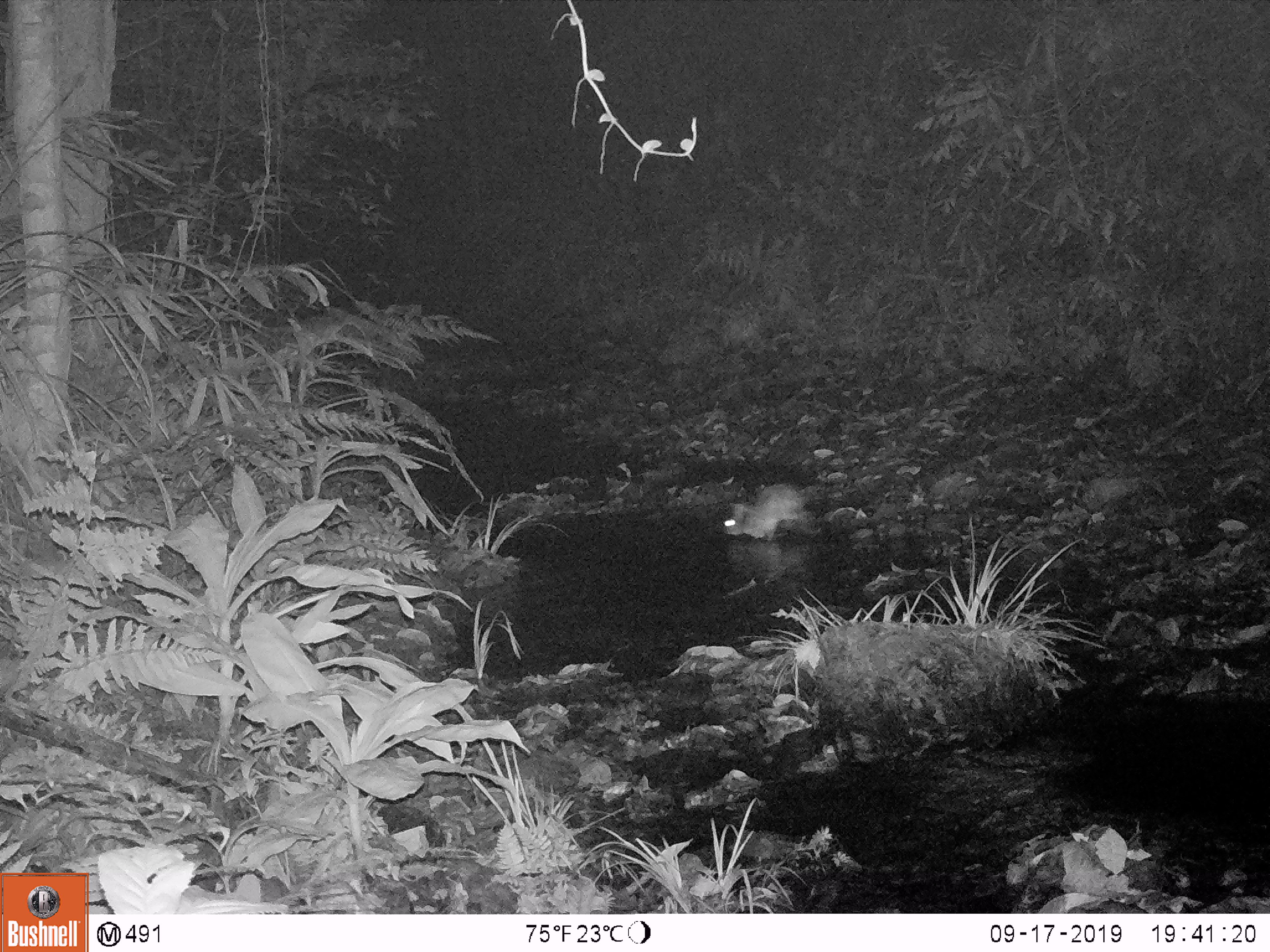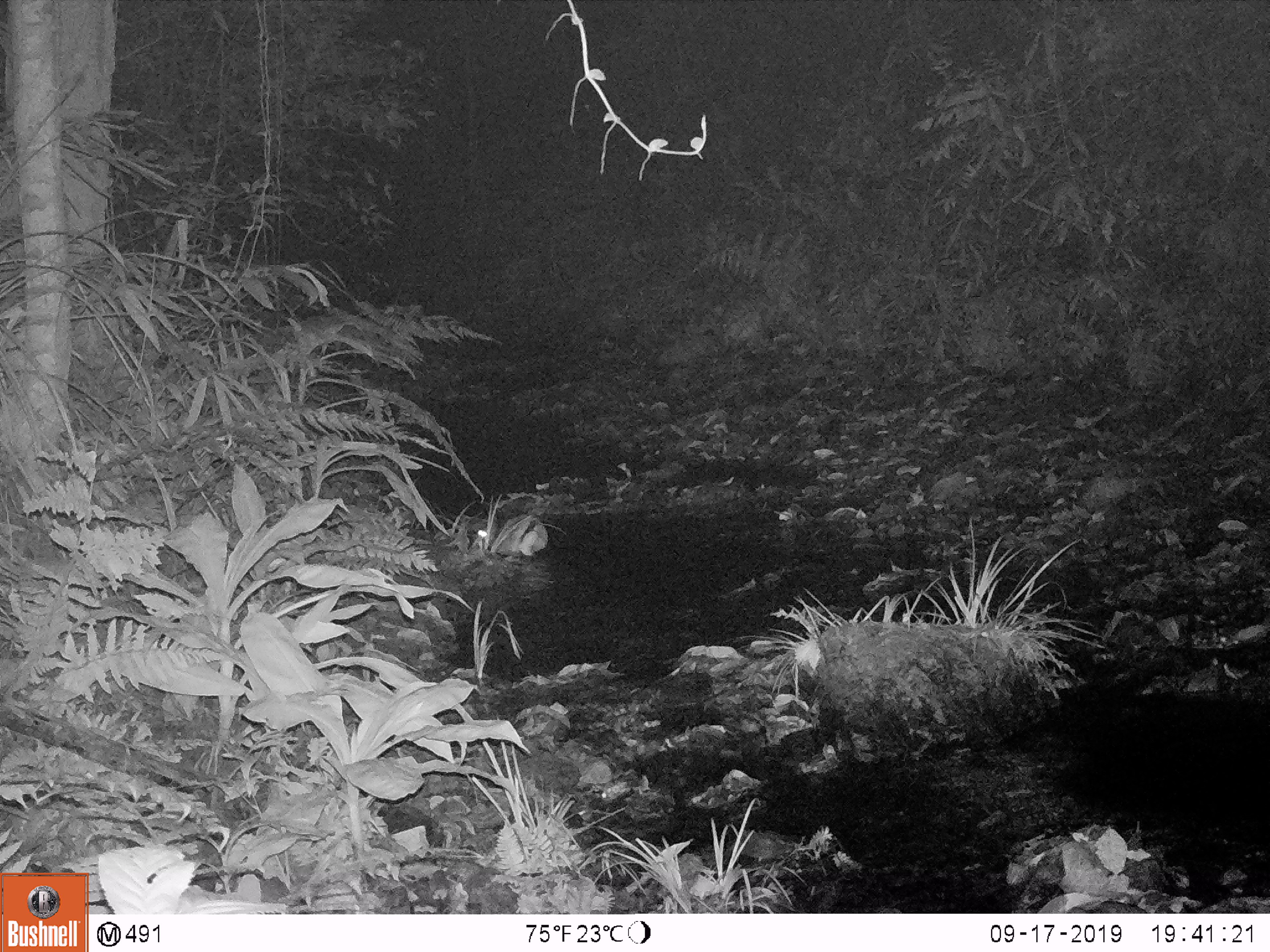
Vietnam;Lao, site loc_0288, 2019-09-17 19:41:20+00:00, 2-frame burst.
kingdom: Animalia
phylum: Chordata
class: Mammalia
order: Lagomorpha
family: Leporidae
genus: Nesolagus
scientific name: Nesolagus timminsi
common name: annamite striped rabbit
Annamite striped rabbit (Nesolagus timminsi). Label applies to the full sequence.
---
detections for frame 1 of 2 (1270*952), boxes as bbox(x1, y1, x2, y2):
annamite striped rabbit: bbox(722, 484, 818, 540)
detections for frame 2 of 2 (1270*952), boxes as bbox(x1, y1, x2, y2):
annamite striped rabbit: bbox(471, 515, 549, 557)